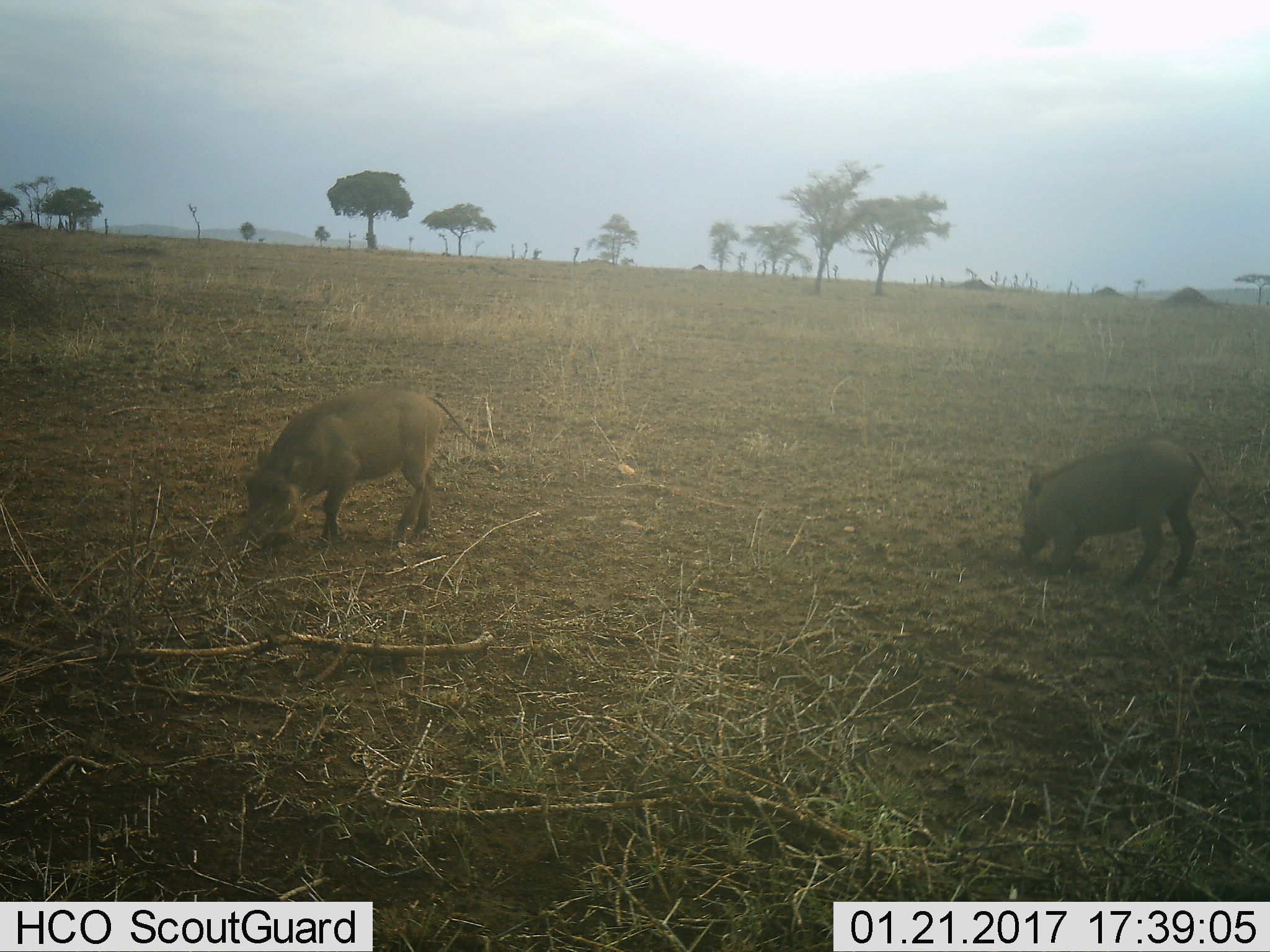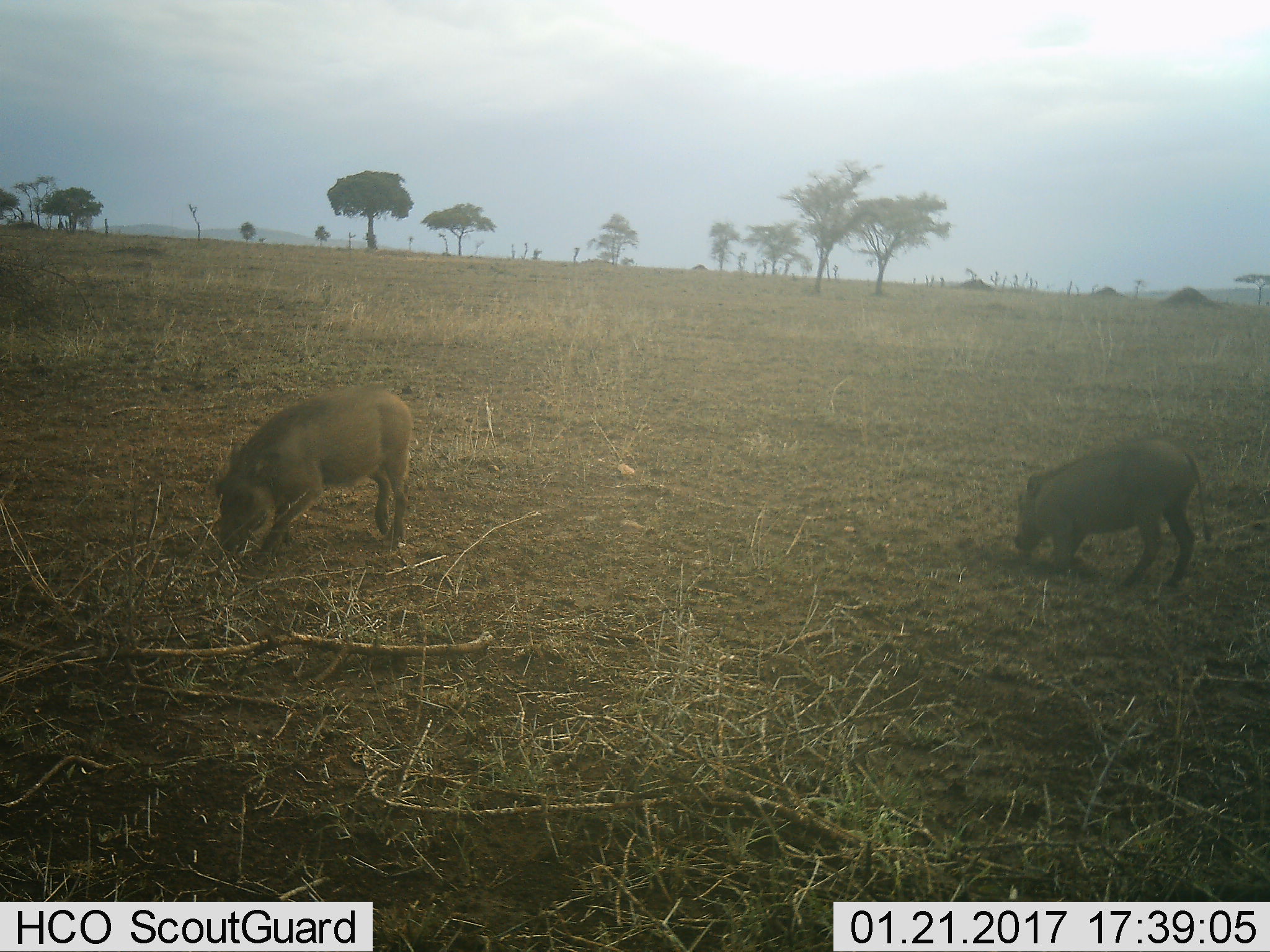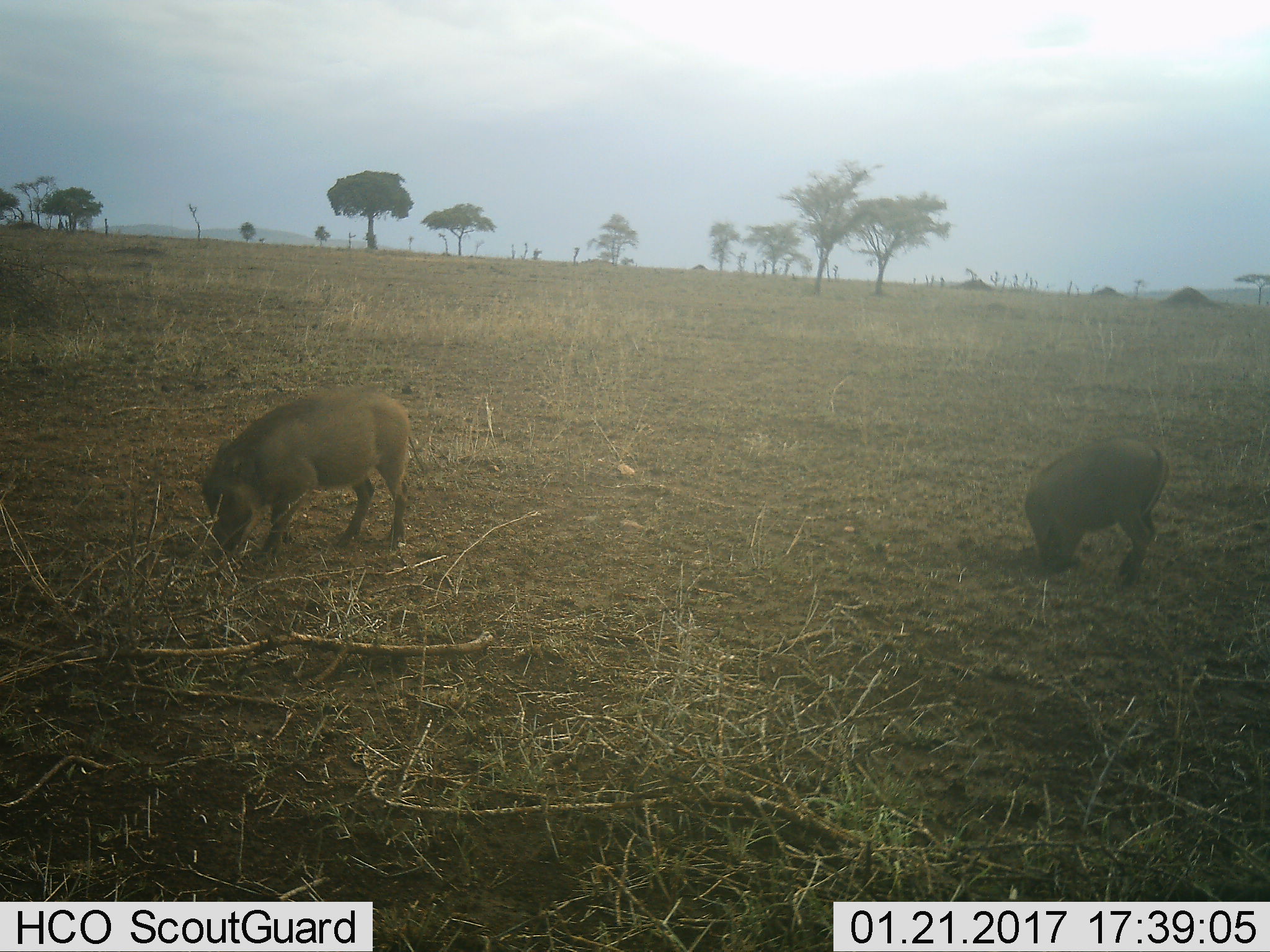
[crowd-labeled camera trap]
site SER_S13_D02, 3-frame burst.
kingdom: Animalia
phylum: Chordata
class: Mammalia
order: Artiodactyla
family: Suidae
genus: Phacochoerus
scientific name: Phacochoerus africanus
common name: warthog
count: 2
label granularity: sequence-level